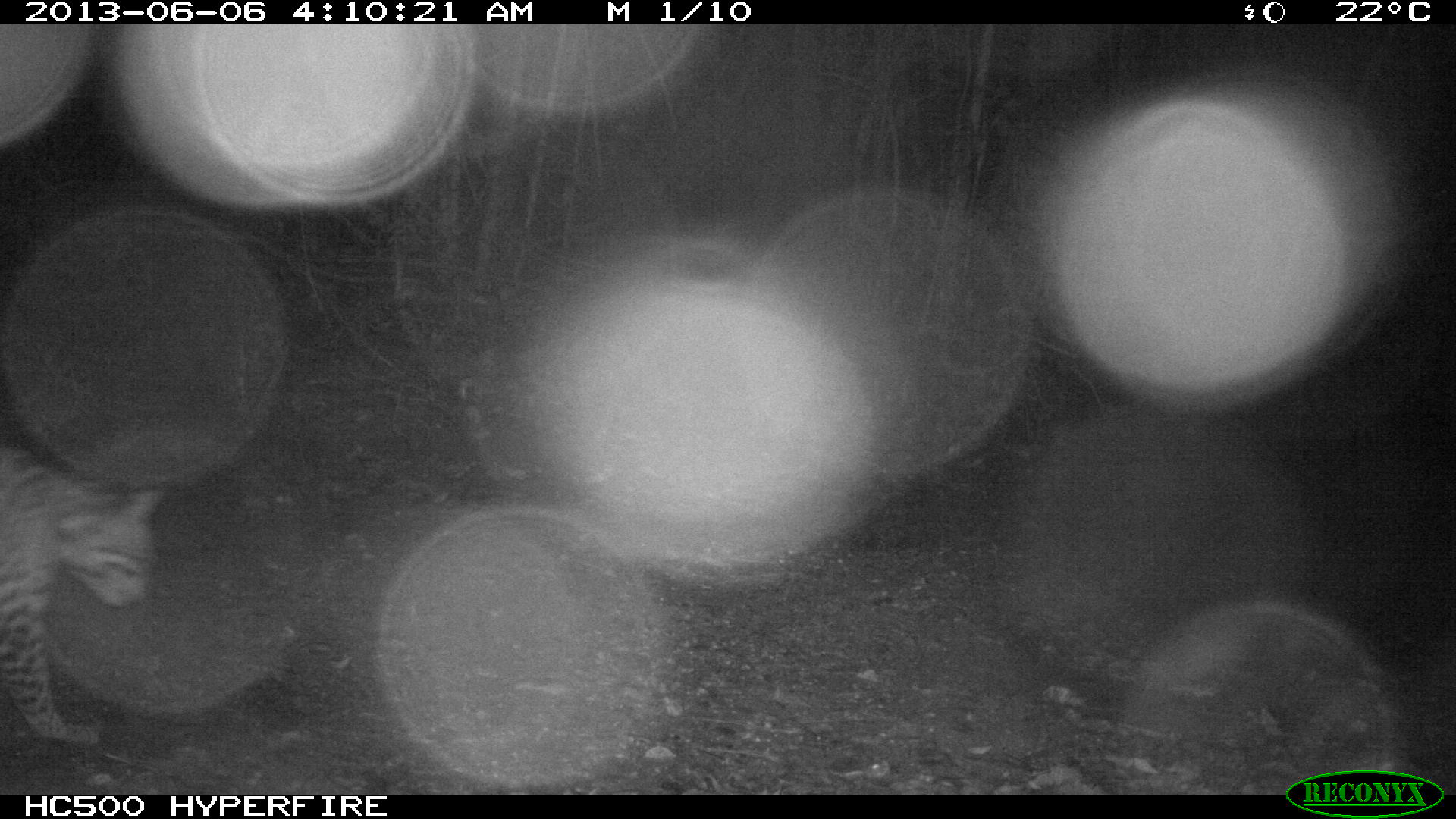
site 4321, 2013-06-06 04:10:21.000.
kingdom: Animalia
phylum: Chordata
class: Mammalia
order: Carnivora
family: Felidae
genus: Leopardus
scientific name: Leopardus pardalis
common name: ocelot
Leopardus pardalis (ocelot), count 1, sex male.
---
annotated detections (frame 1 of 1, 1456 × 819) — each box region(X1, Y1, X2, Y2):
leopardus pardalis: region(0, 444, 172, 748)